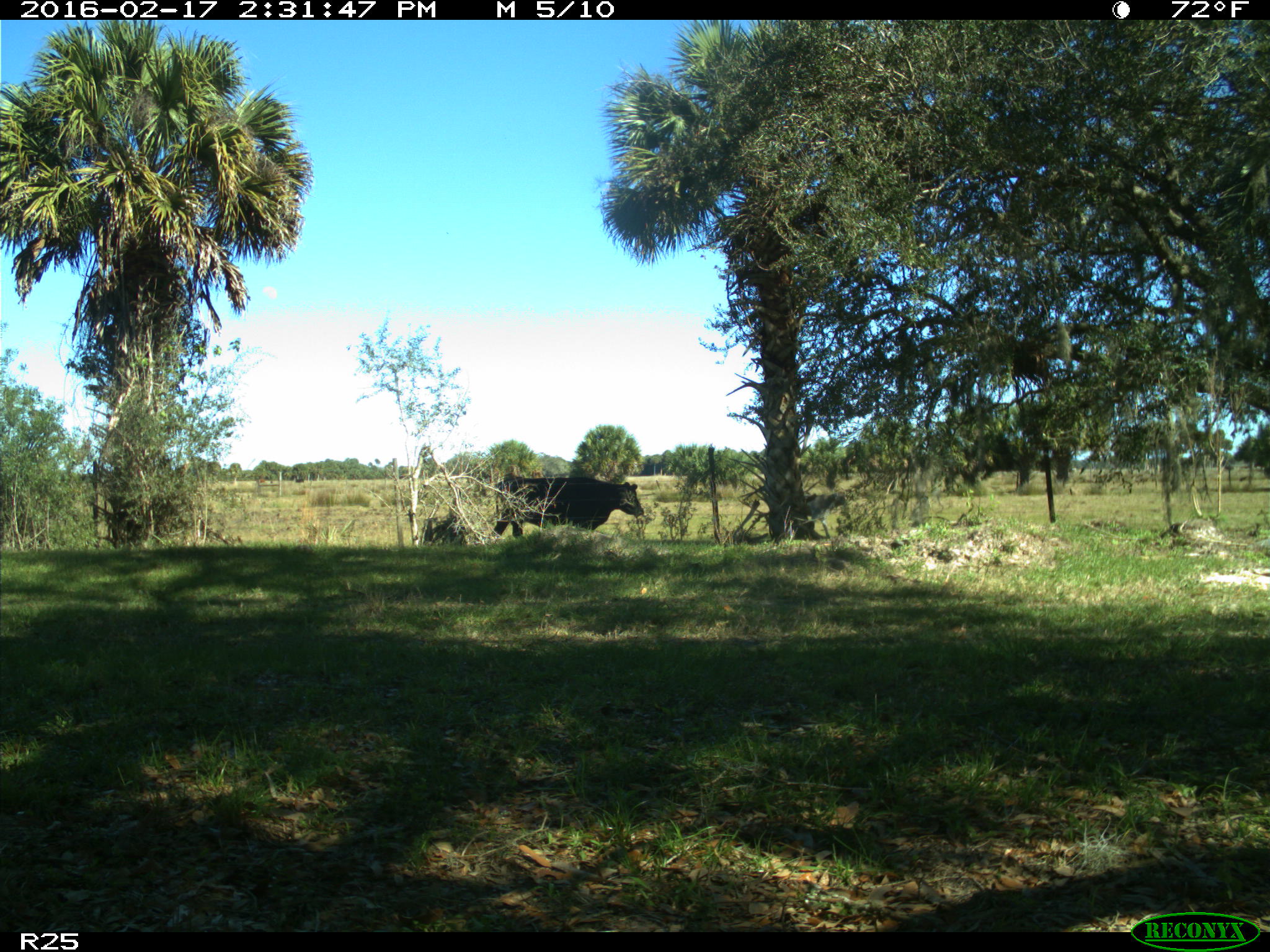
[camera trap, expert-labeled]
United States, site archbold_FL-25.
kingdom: Animalia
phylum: Chordata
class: Mammalia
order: Artiodactyla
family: Bovidae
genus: Bos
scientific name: Bos taurus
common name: domestic cow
Bos taurus (domestic cow).